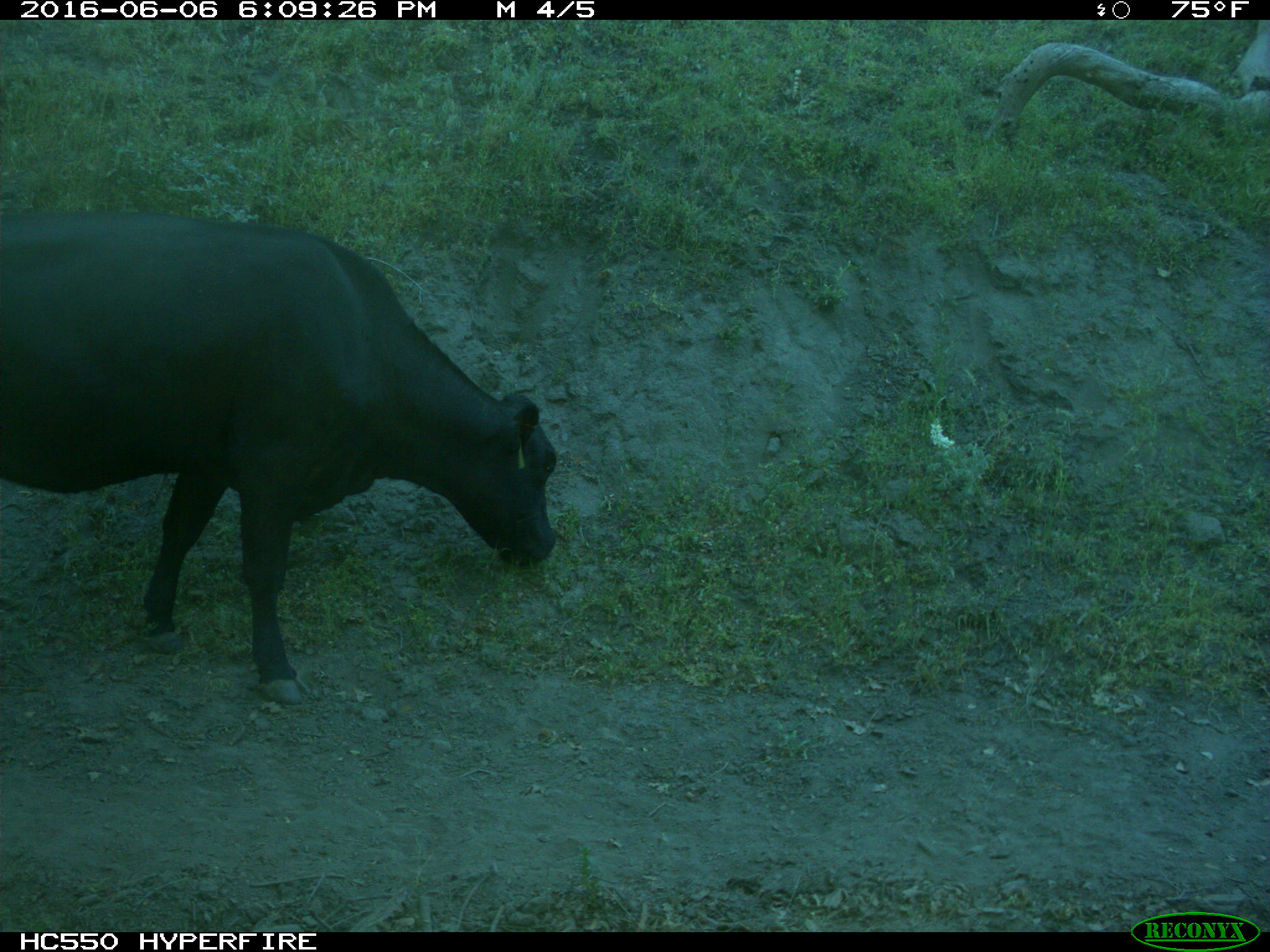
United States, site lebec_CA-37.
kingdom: Animalia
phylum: Chordata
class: Mammalia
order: Artiodactyla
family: Bovidae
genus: Bos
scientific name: Bos taurus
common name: domestic cow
Bos taurus (domestic cow).